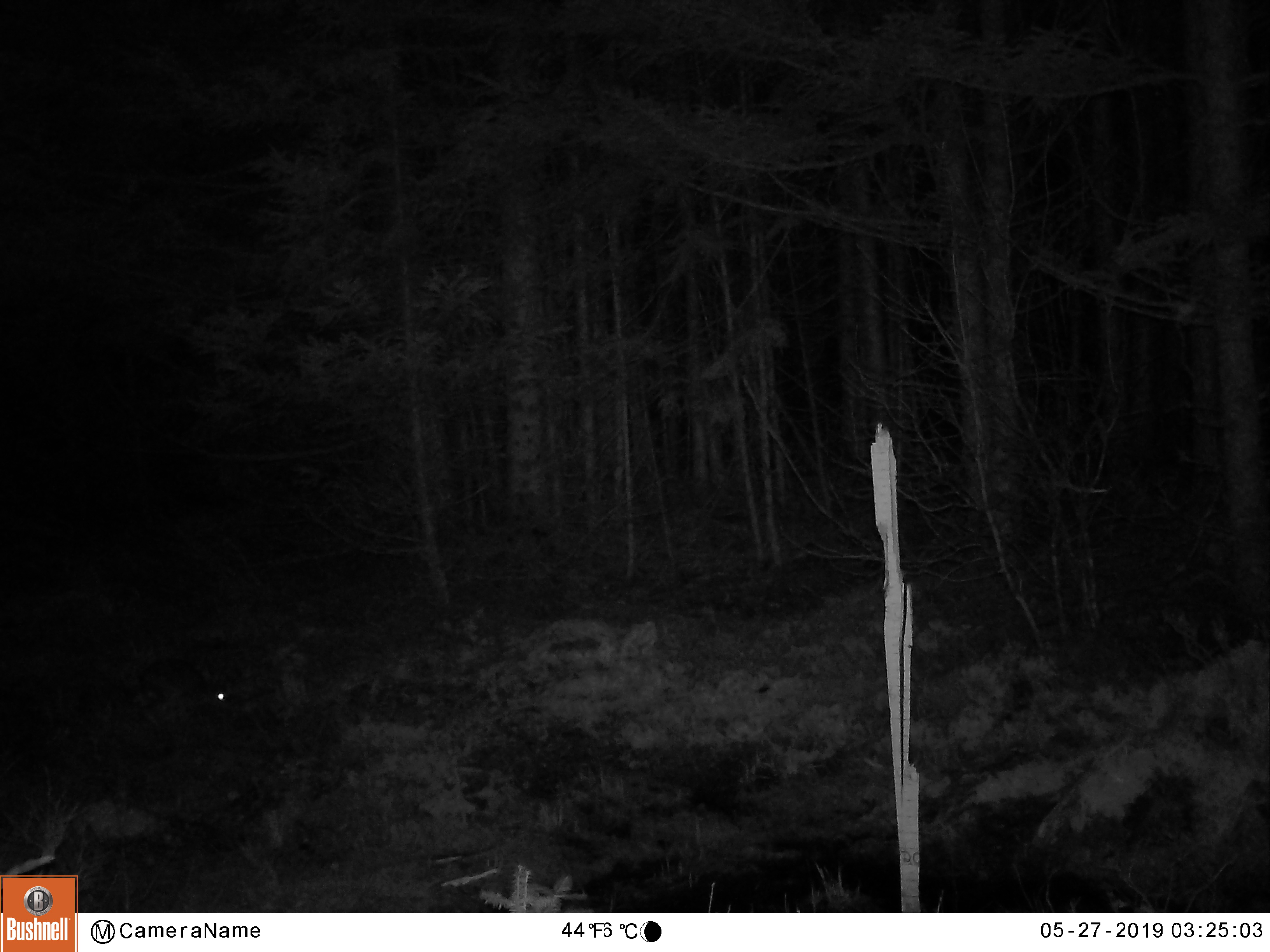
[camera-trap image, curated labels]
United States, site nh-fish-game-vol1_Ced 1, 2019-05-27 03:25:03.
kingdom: Animalia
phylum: Chordata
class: Mammalia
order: Lagomorpha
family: Leporidae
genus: Lepus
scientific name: Lepus americanus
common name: snowshoe hare